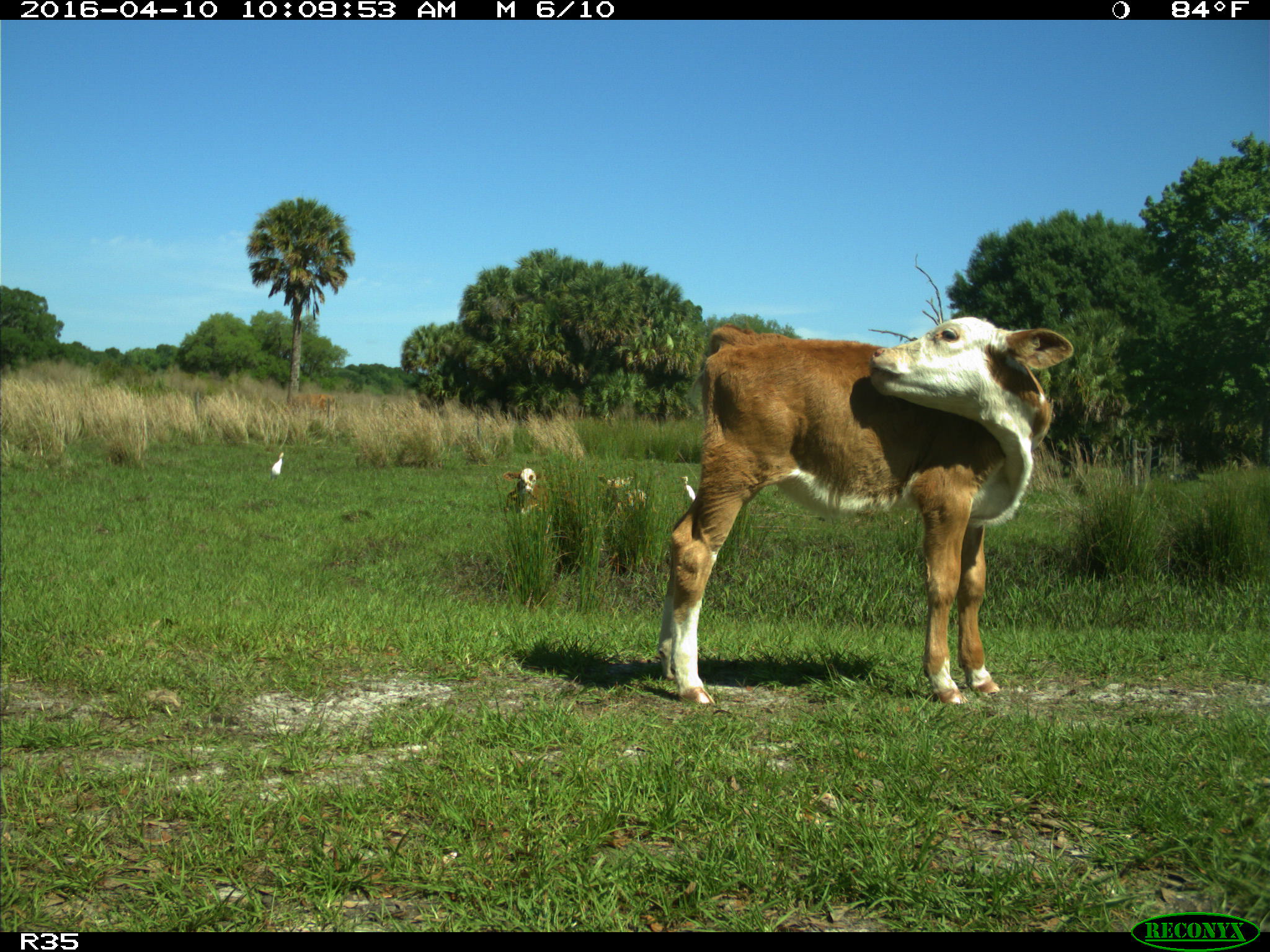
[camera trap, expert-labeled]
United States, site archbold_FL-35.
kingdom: Animalia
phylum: Chordata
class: Mammalia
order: Artiodactyla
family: Bovidae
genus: Bos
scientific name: Bos taurus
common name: domestic cow